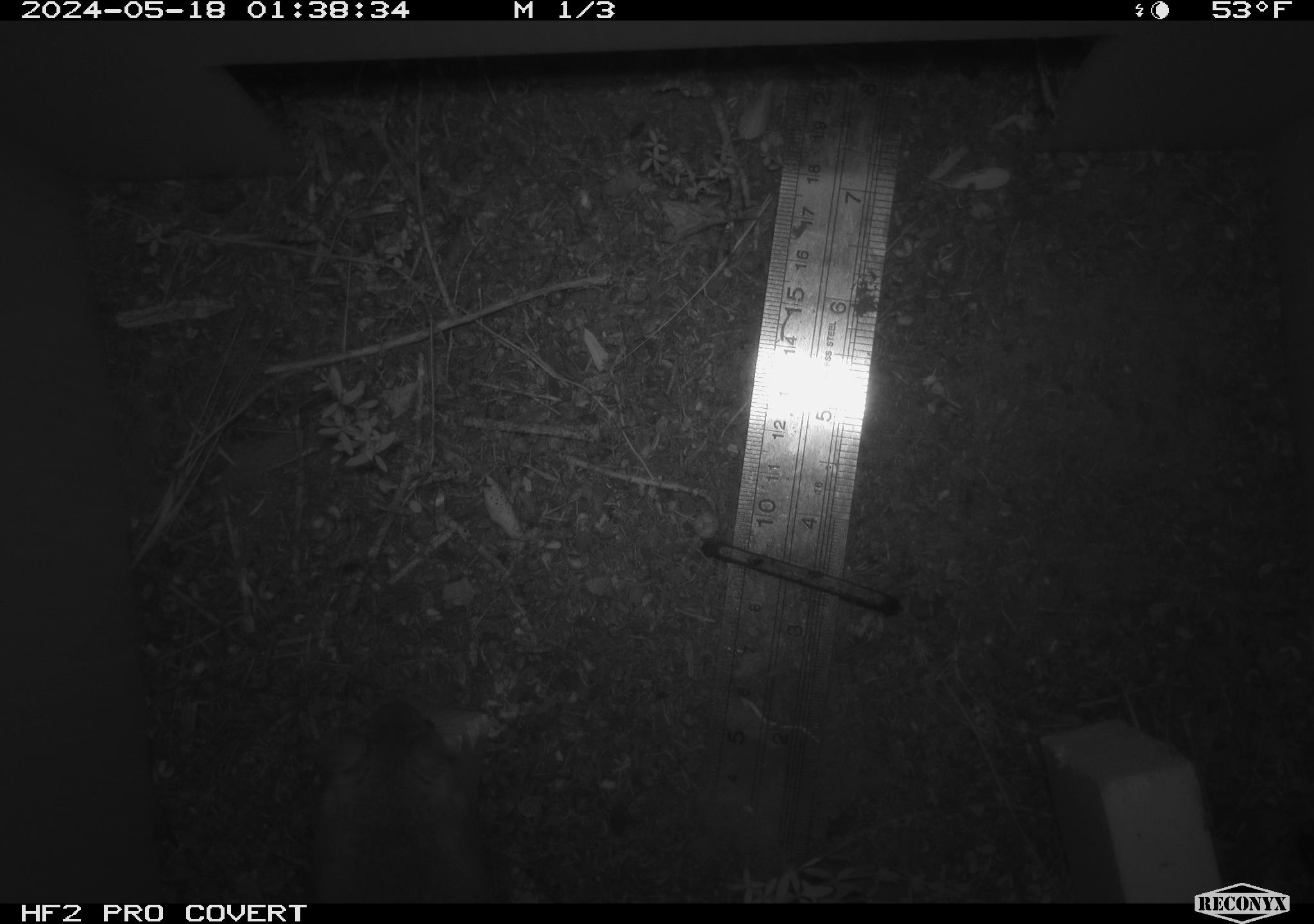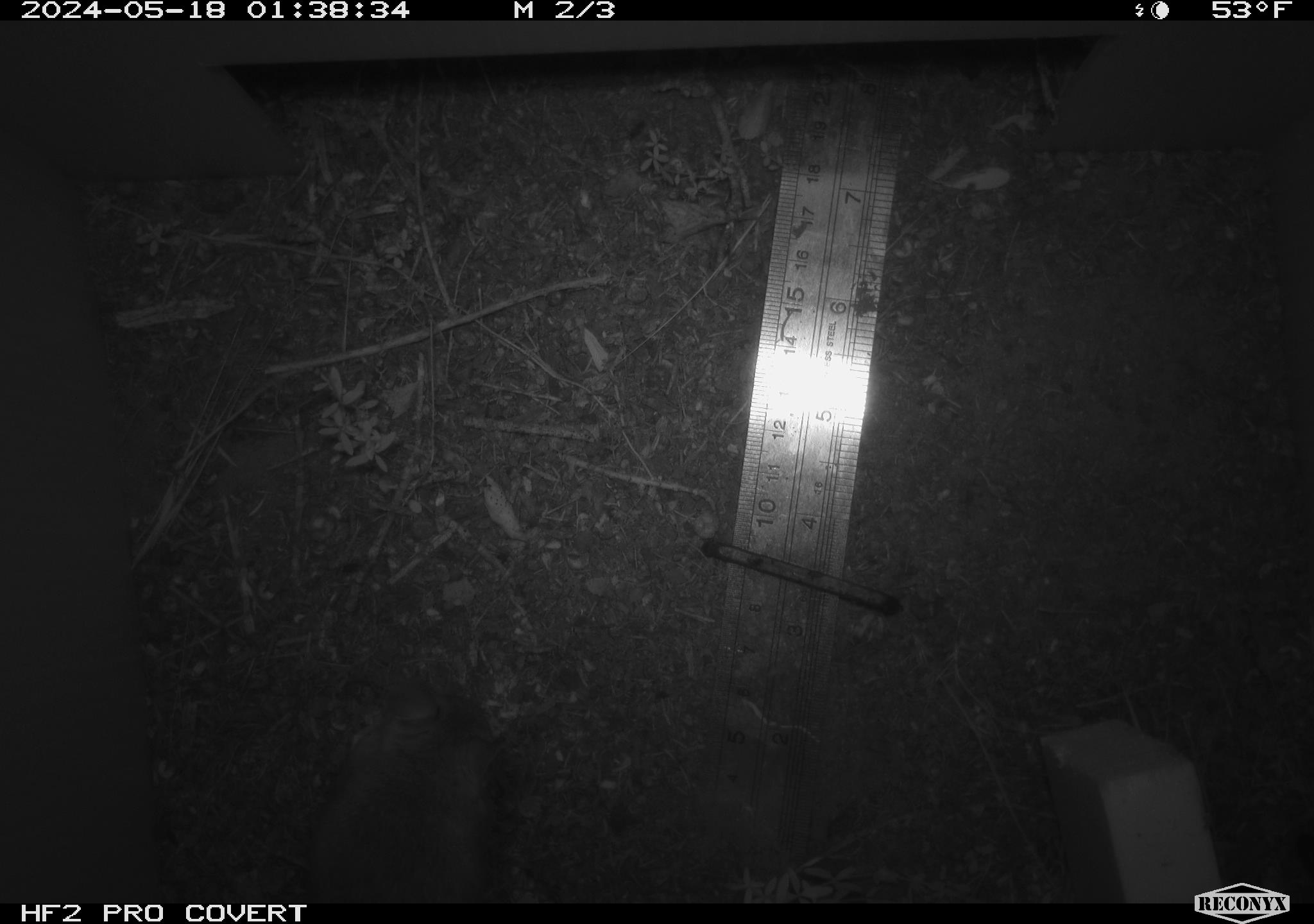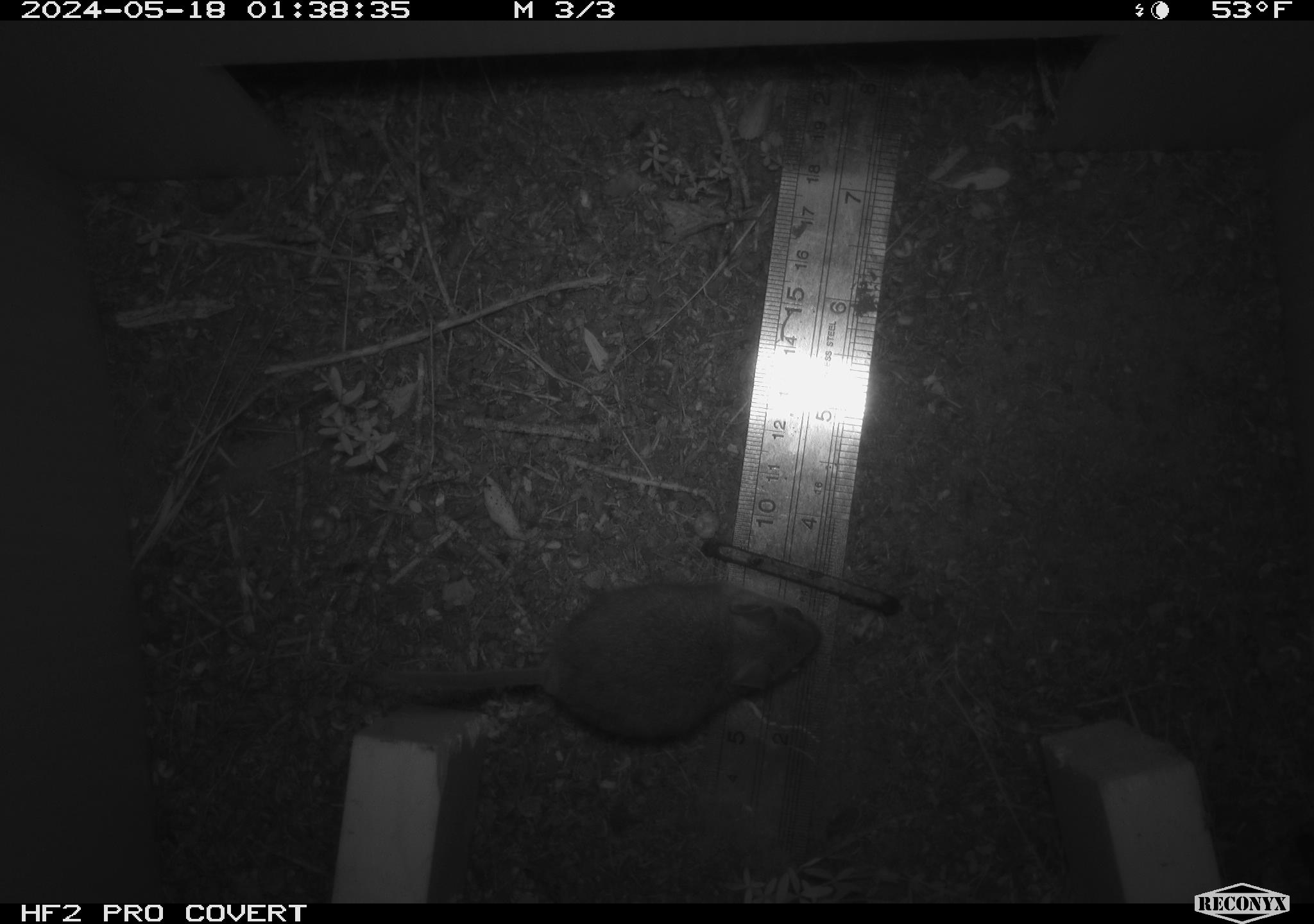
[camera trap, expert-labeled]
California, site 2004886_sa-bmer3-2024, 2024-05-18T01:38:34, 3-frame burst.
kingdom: Animalia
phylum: Chordata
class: Mammalia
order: Rodentia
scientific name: Rodentia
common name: mouse species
Mouse species (Rodentia).